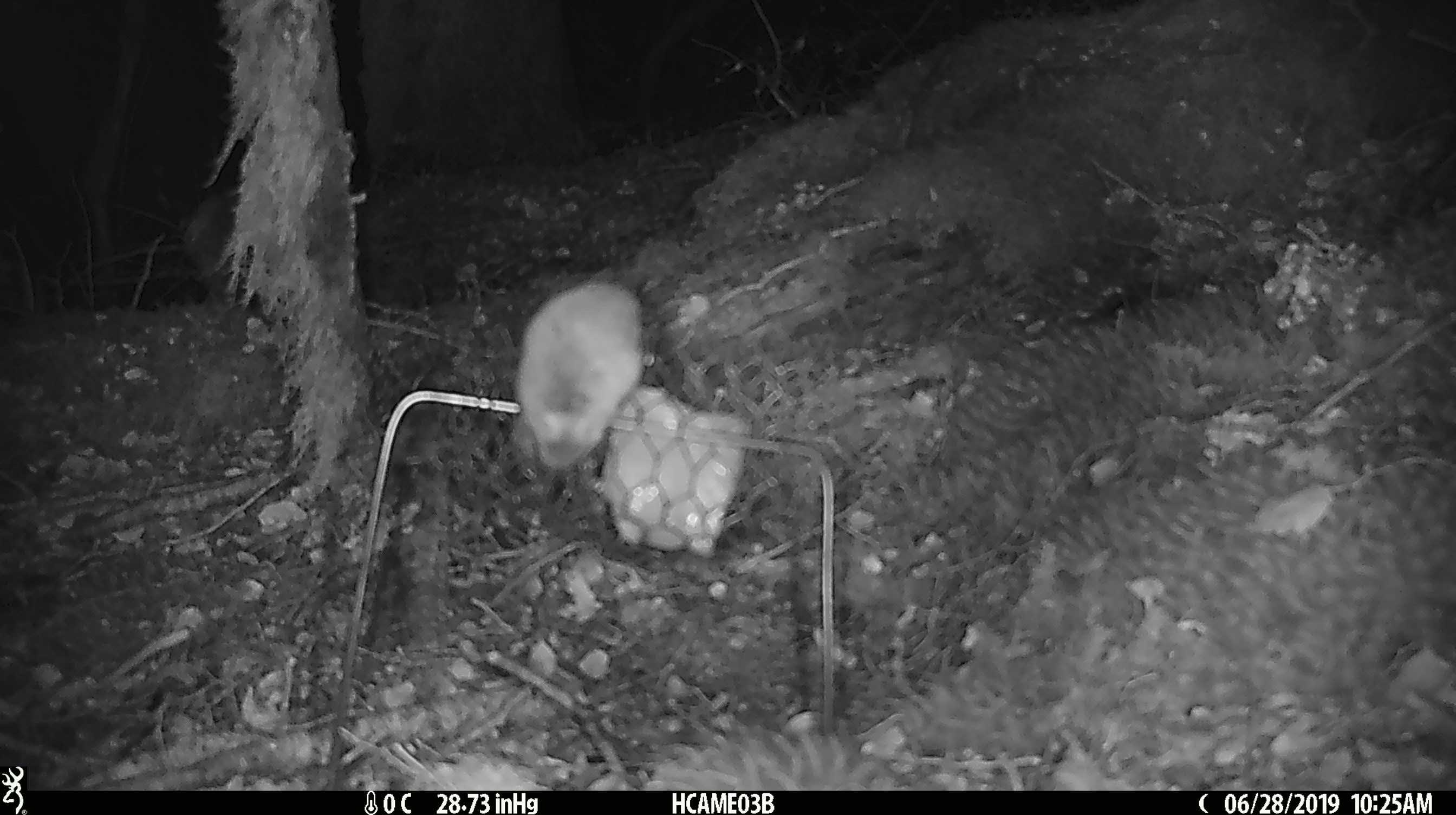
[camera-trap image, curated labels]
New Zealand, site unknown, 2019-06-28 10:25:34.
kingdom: Animalia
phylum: Chordata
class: Mammalia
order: Rodentia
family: Muridae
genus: Mus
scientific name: Mus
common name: mouse